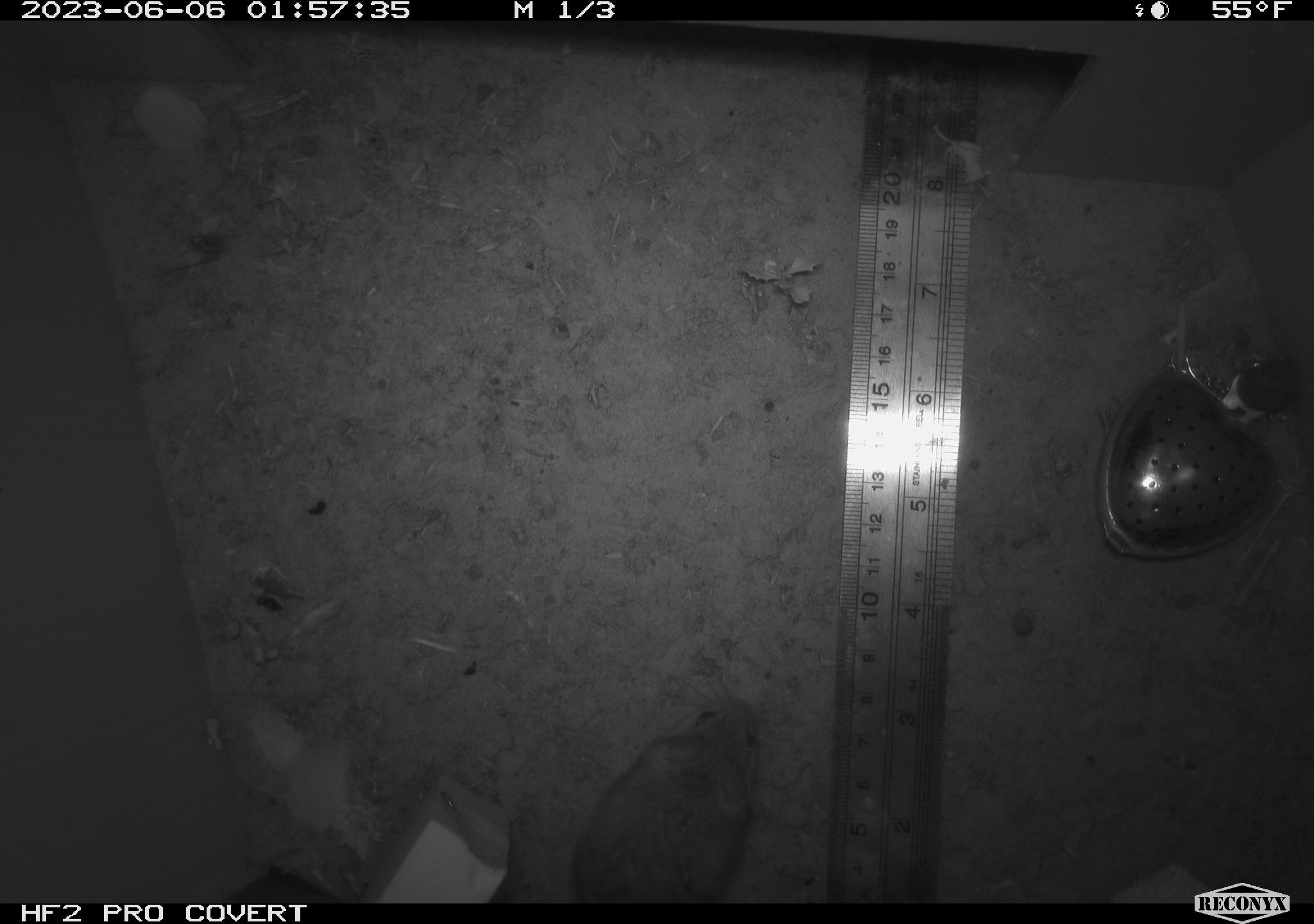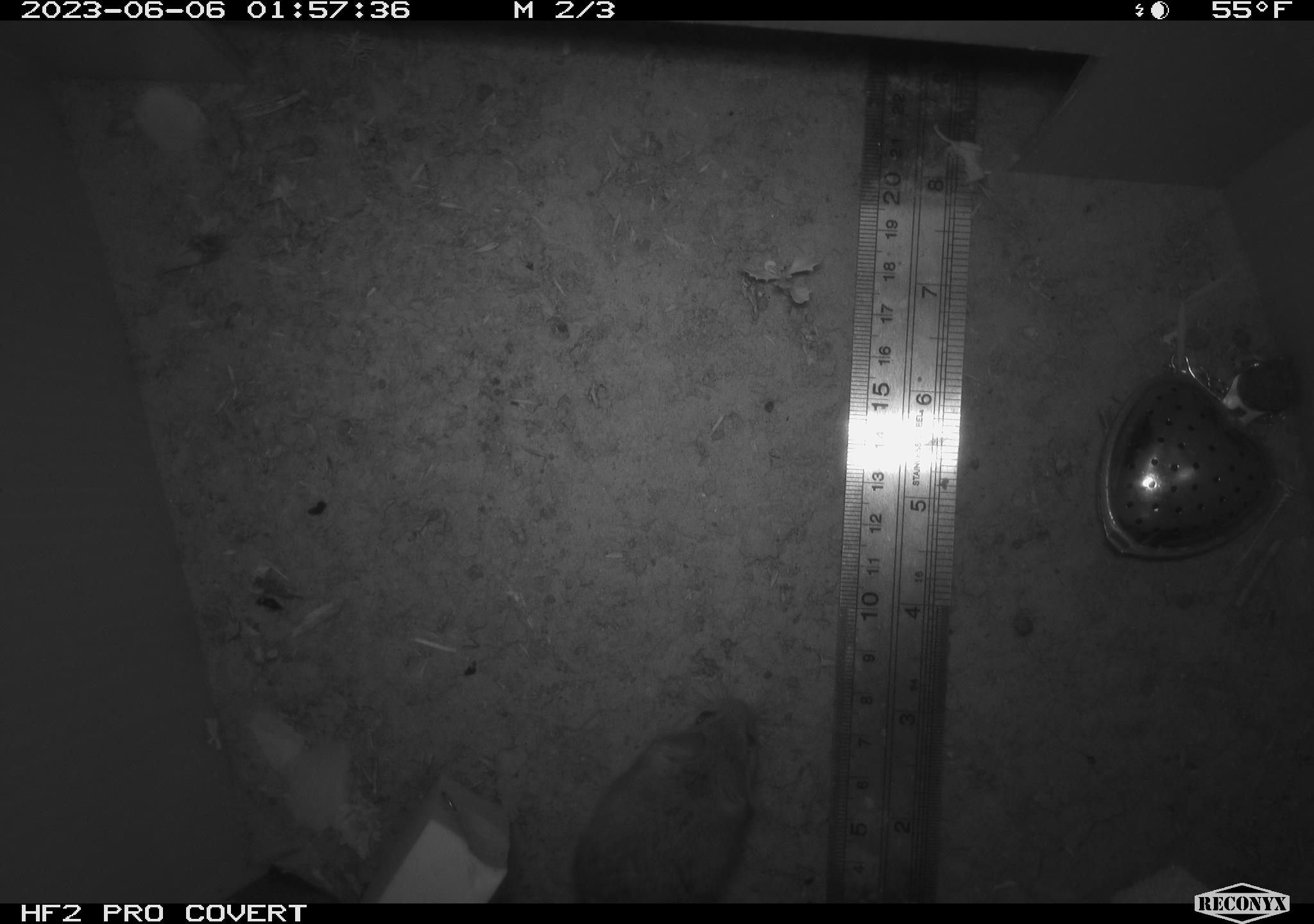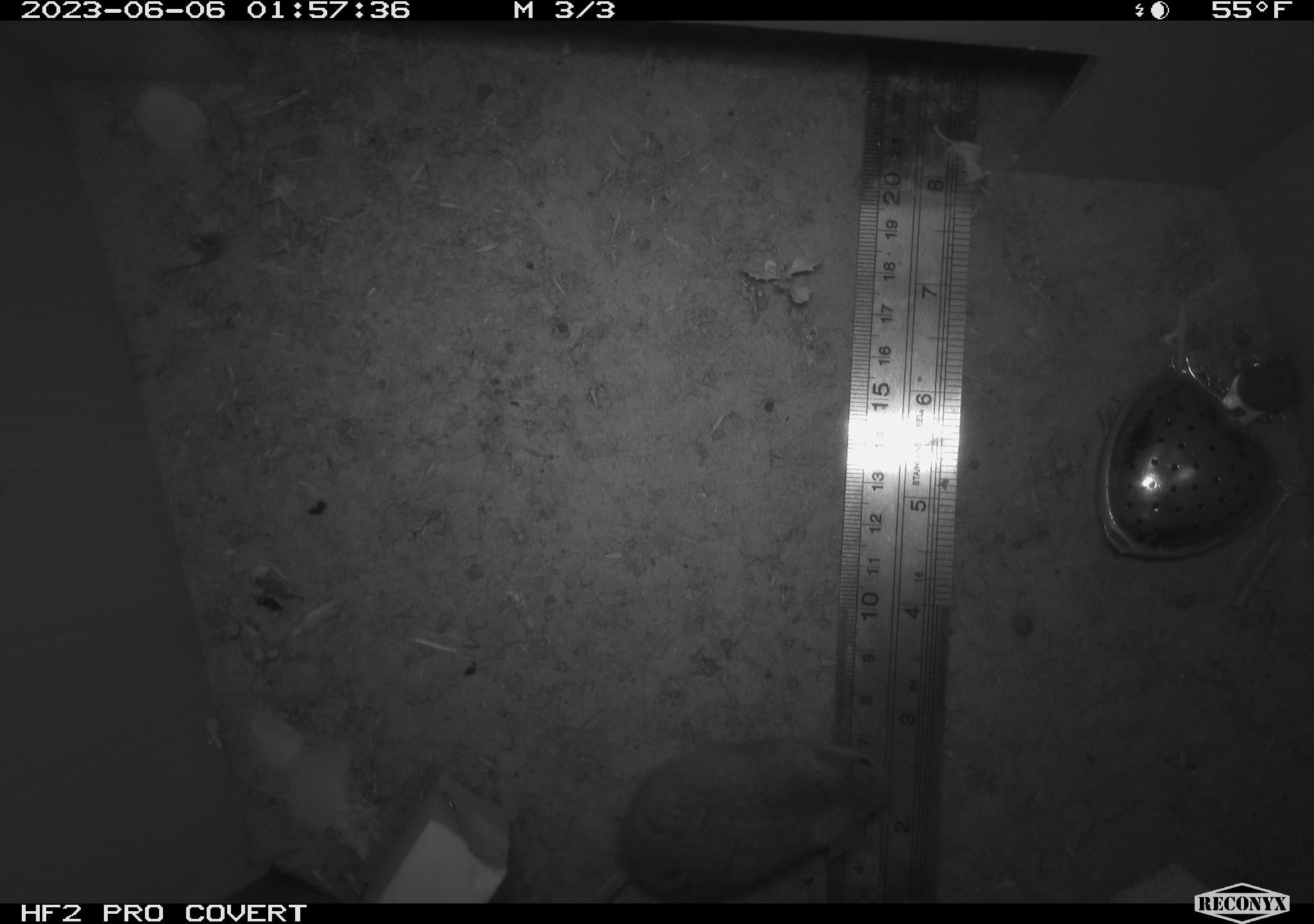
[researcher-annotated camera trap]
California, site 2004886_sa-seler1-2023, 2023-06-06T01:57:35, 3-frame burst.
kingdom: Animalia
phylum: Chordata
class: Mammalia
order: Rodentia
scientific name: Rodentia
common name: mouse species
Mouse species (Rodentia).